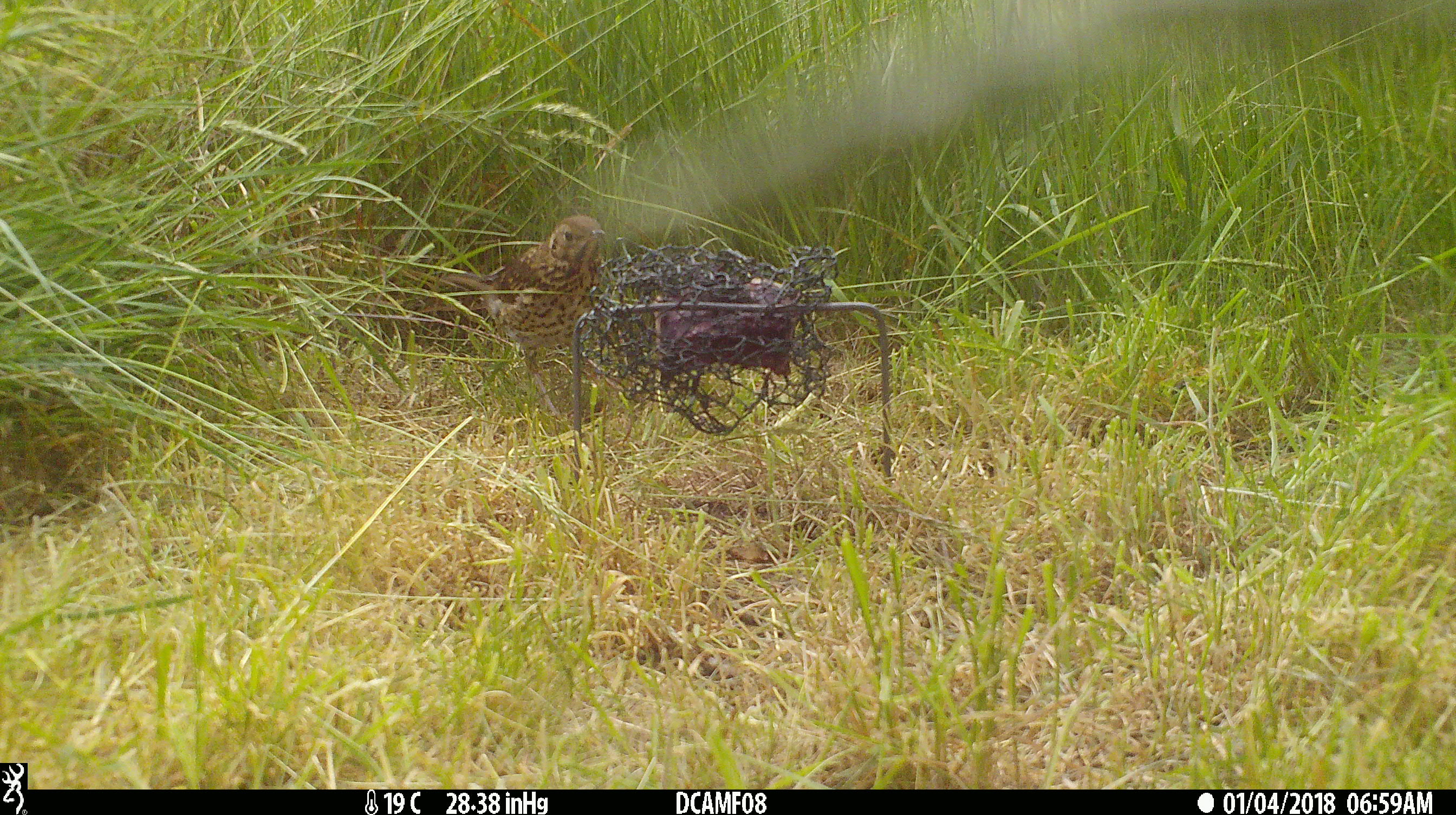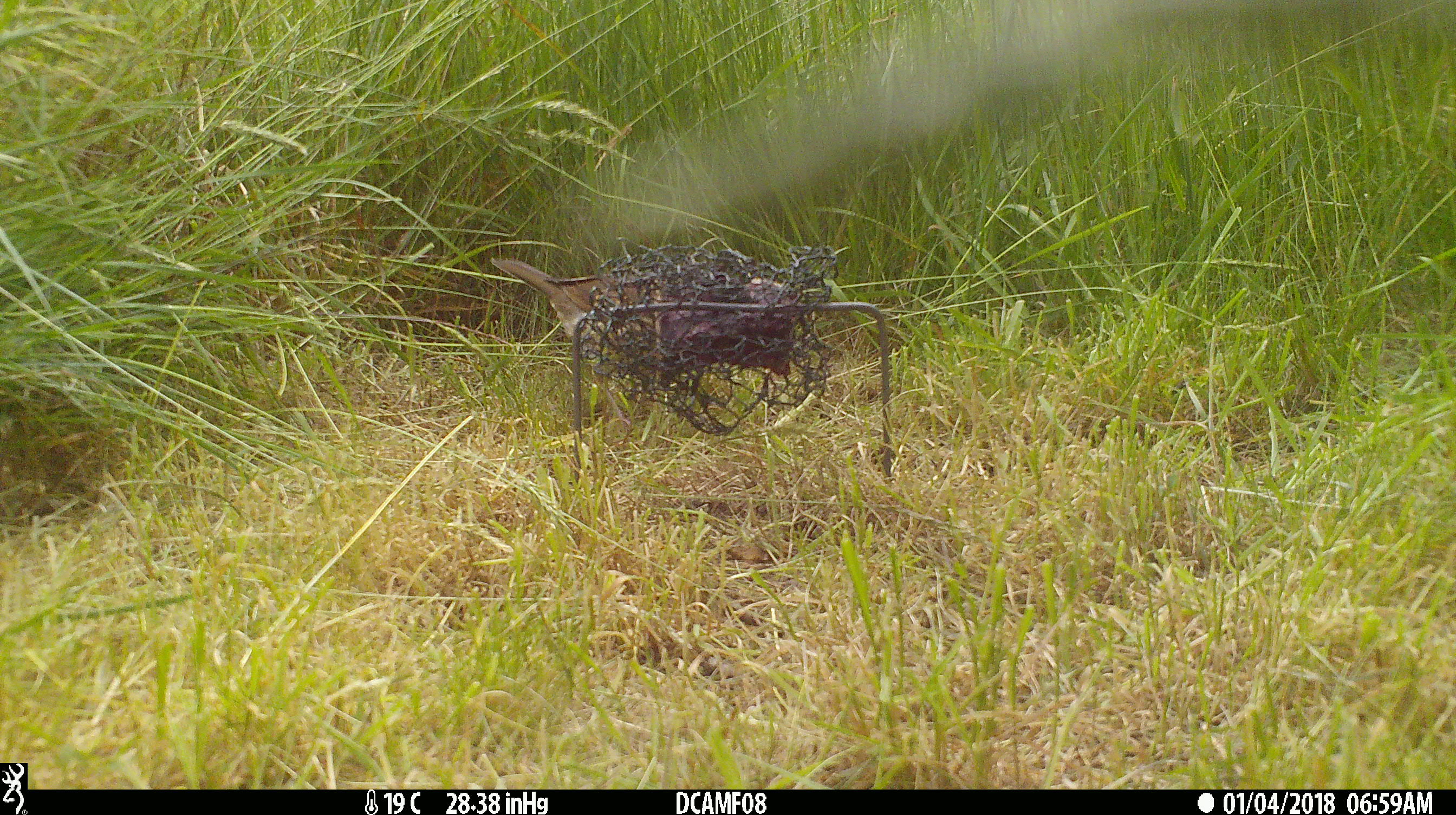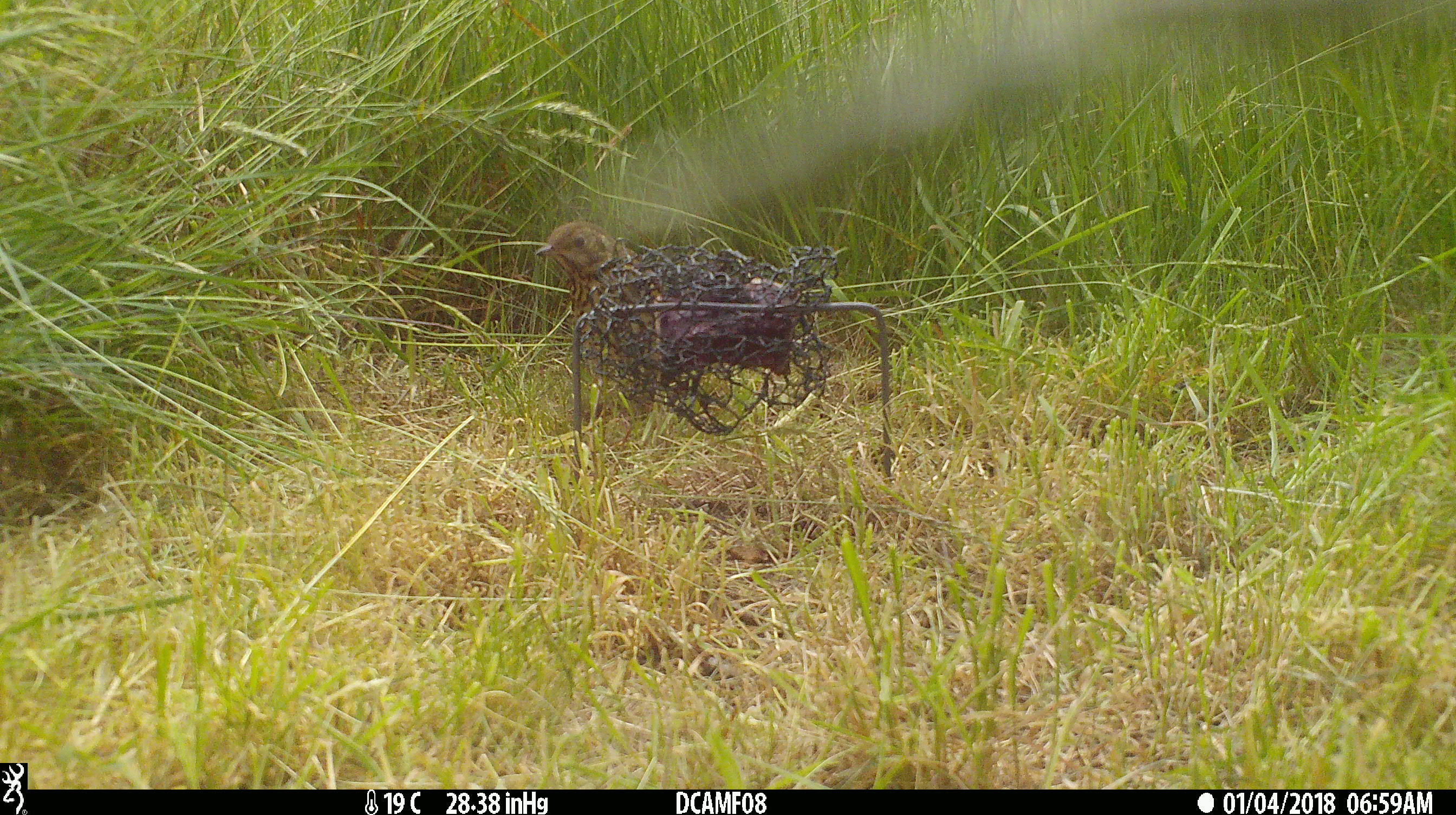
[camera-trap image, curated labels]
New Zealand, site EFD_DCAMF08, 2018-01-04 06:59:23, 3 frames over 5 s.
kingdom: Animalia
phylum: Chordata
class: Aves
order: Passeriformes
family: Turdidae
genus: Turdus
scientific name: Turdus philomelos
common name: song thrush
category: thrush